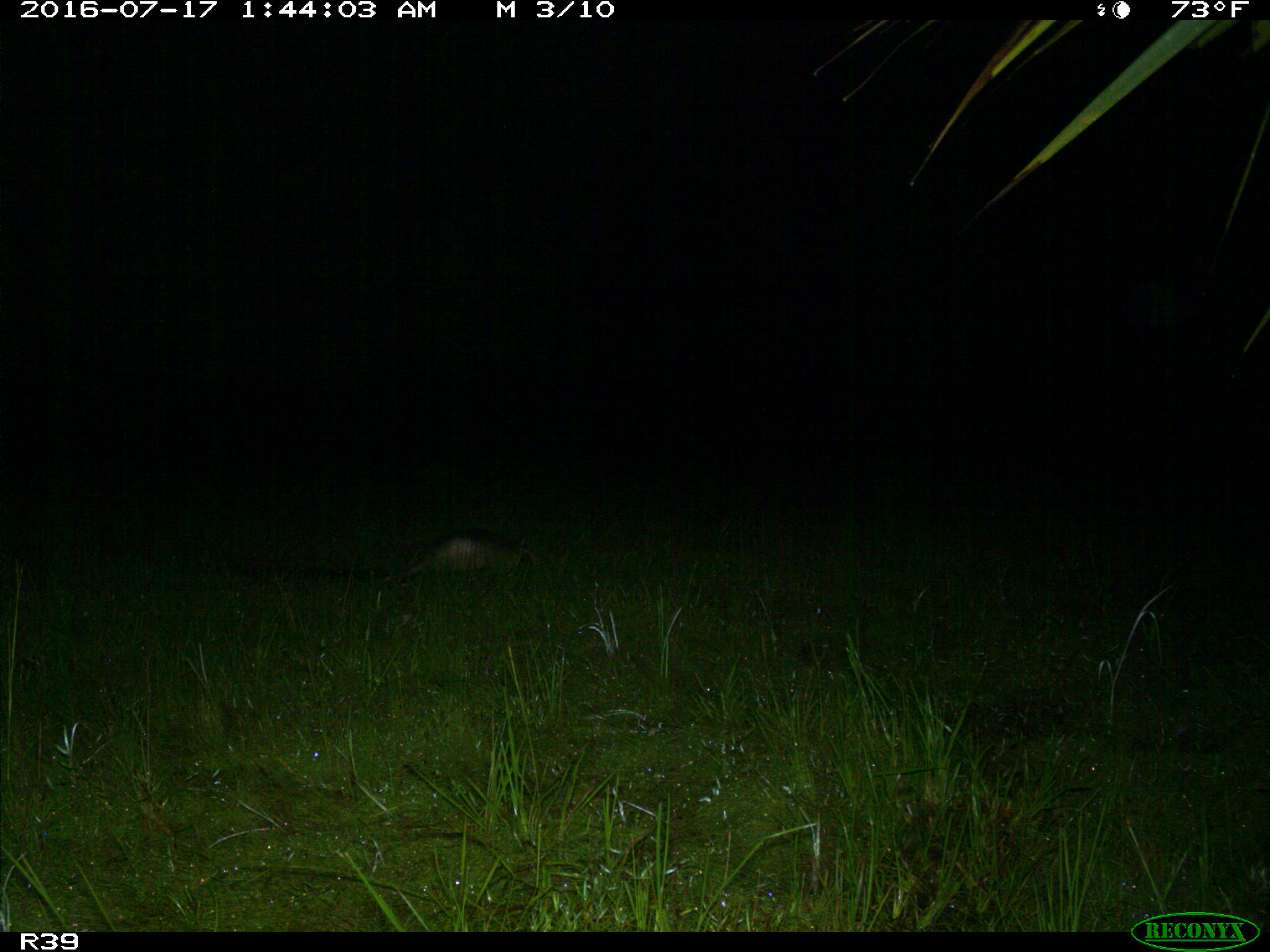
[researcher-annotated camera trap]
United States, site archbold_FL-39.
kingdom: Animalia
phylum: Chordata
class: Mammalia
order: Cingulata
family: Dasypodidae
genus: Dasypus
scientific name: Dasypus novemcinctus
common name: nine-banded armadillo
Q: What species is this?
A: Dasypus novemcinctus (nine-banded armadillo).